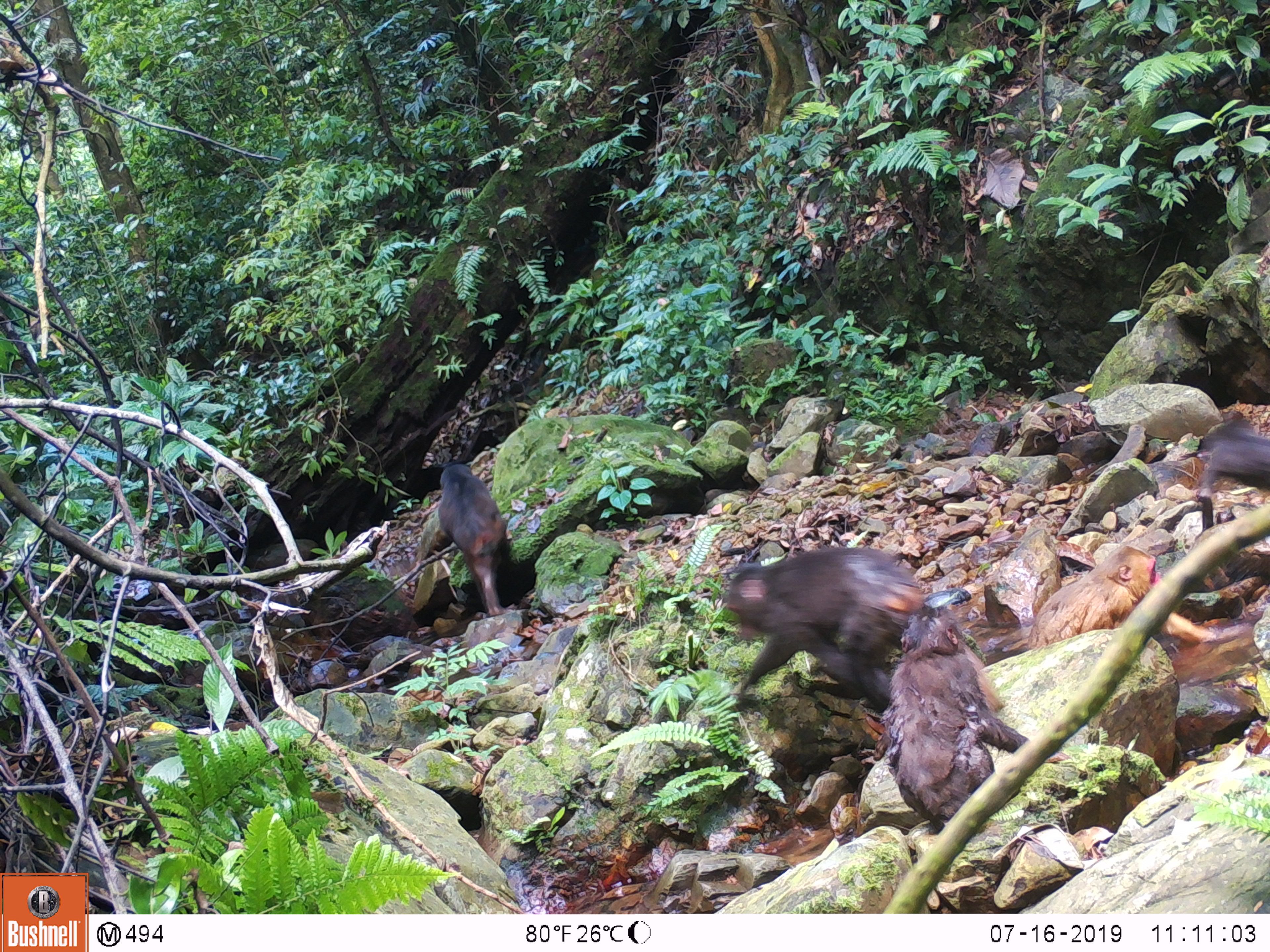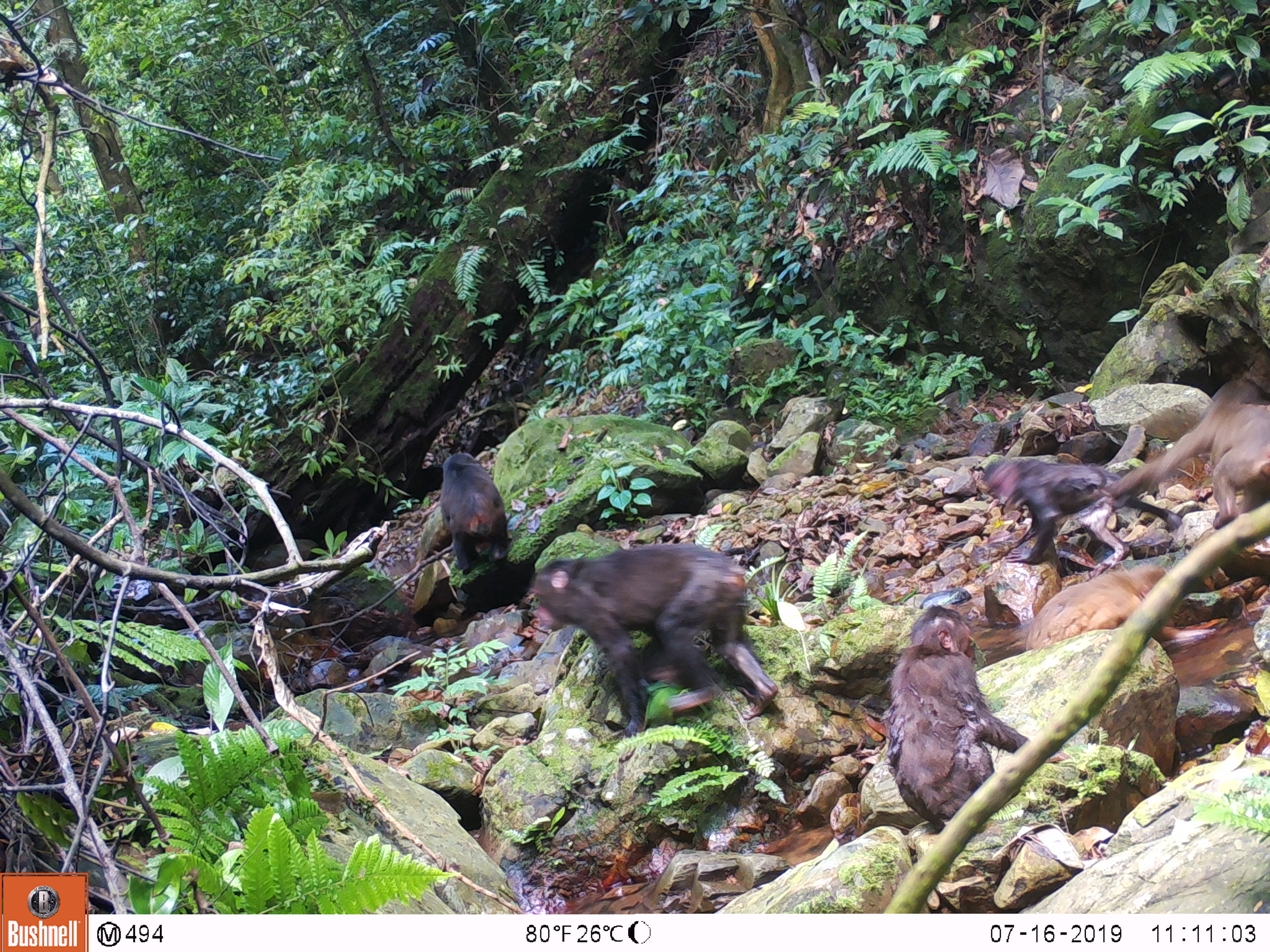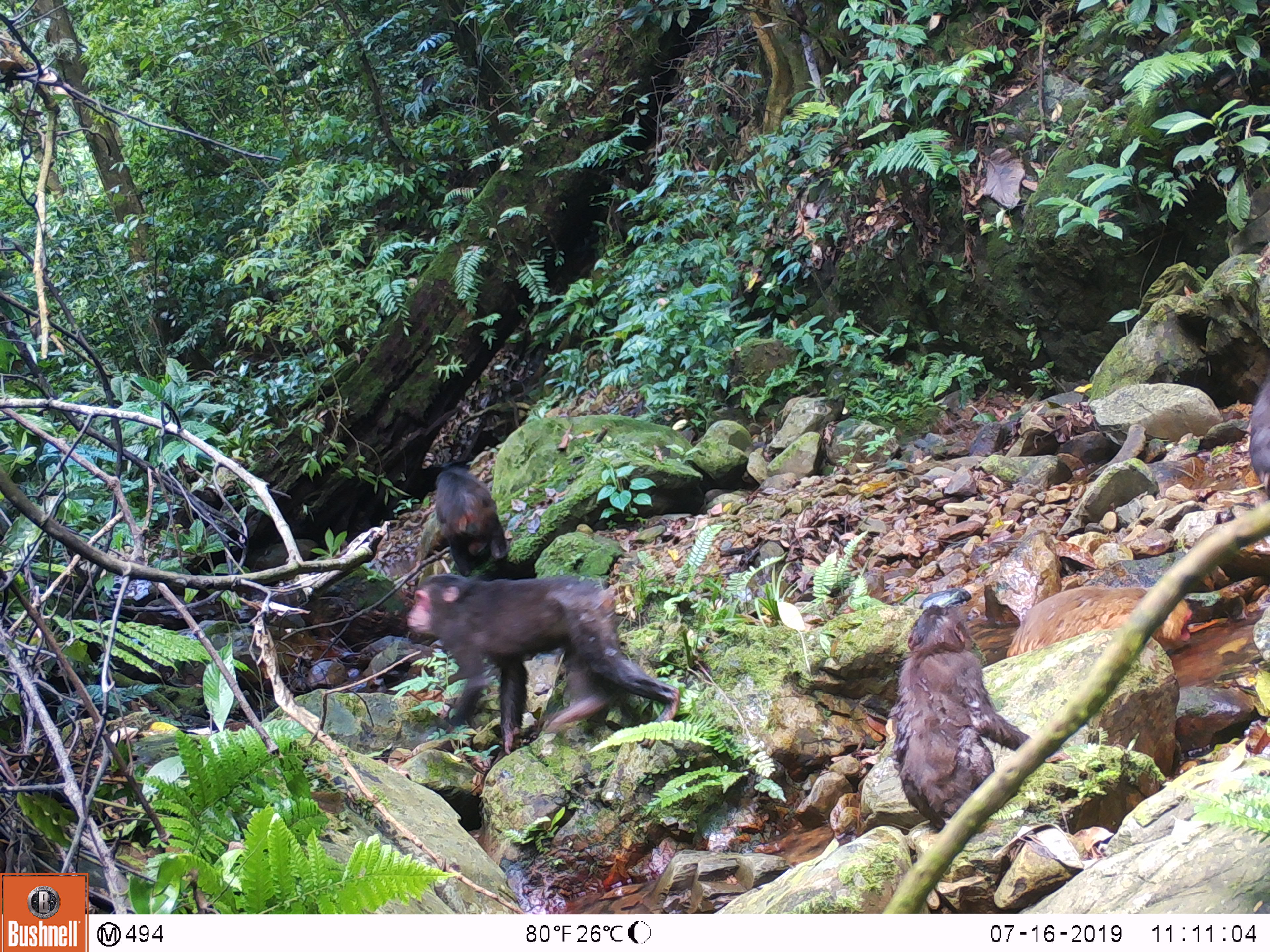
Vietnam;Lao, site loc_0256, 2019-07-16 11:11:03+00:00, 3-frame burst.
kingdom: Animalia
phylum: Chordata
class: Mammalia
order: Primates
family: Cercopithecidae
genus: Macaca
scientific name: Macaca arctoides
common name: stump-tailed macaque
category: stump tailed macaque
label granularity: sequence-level